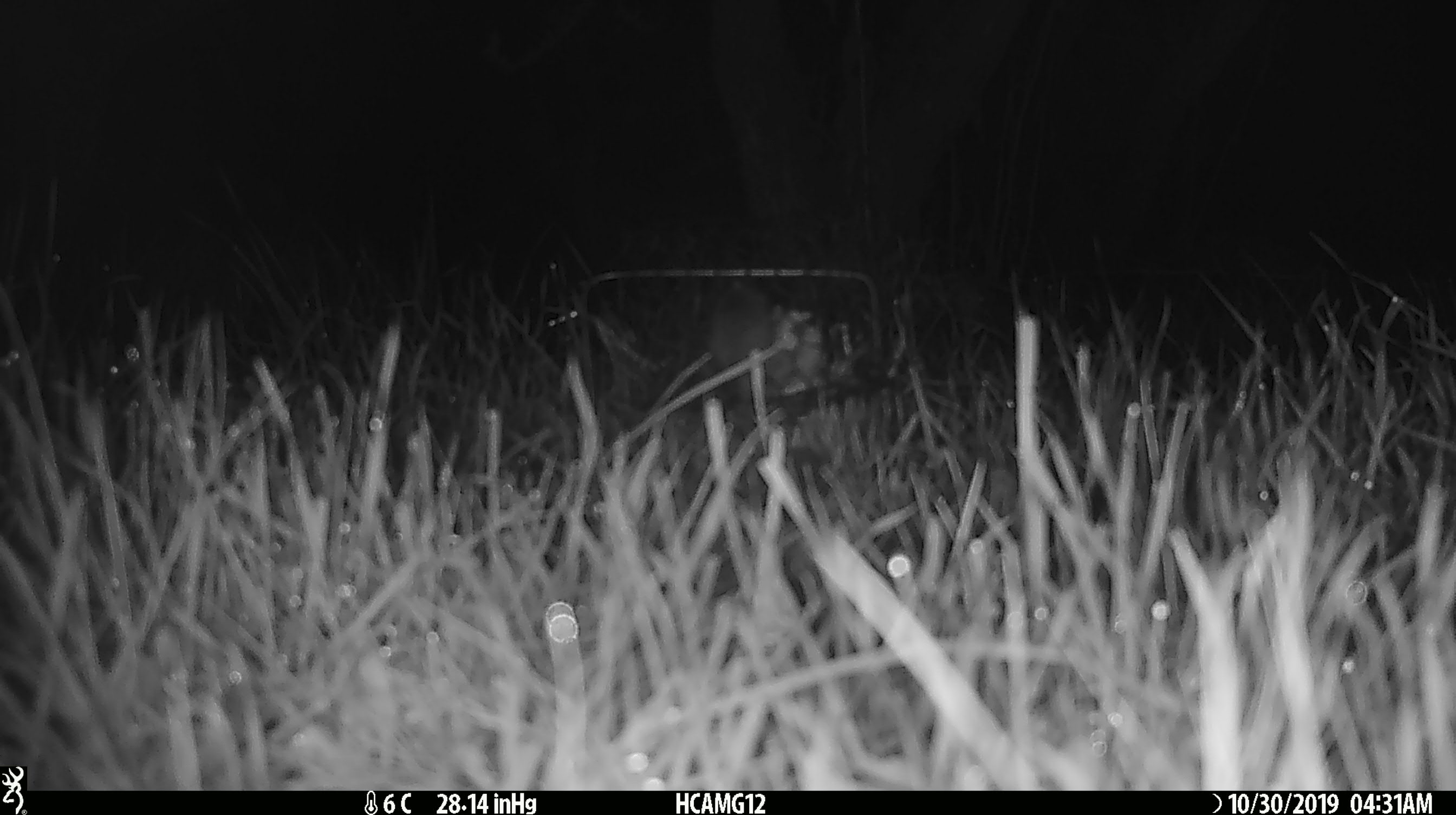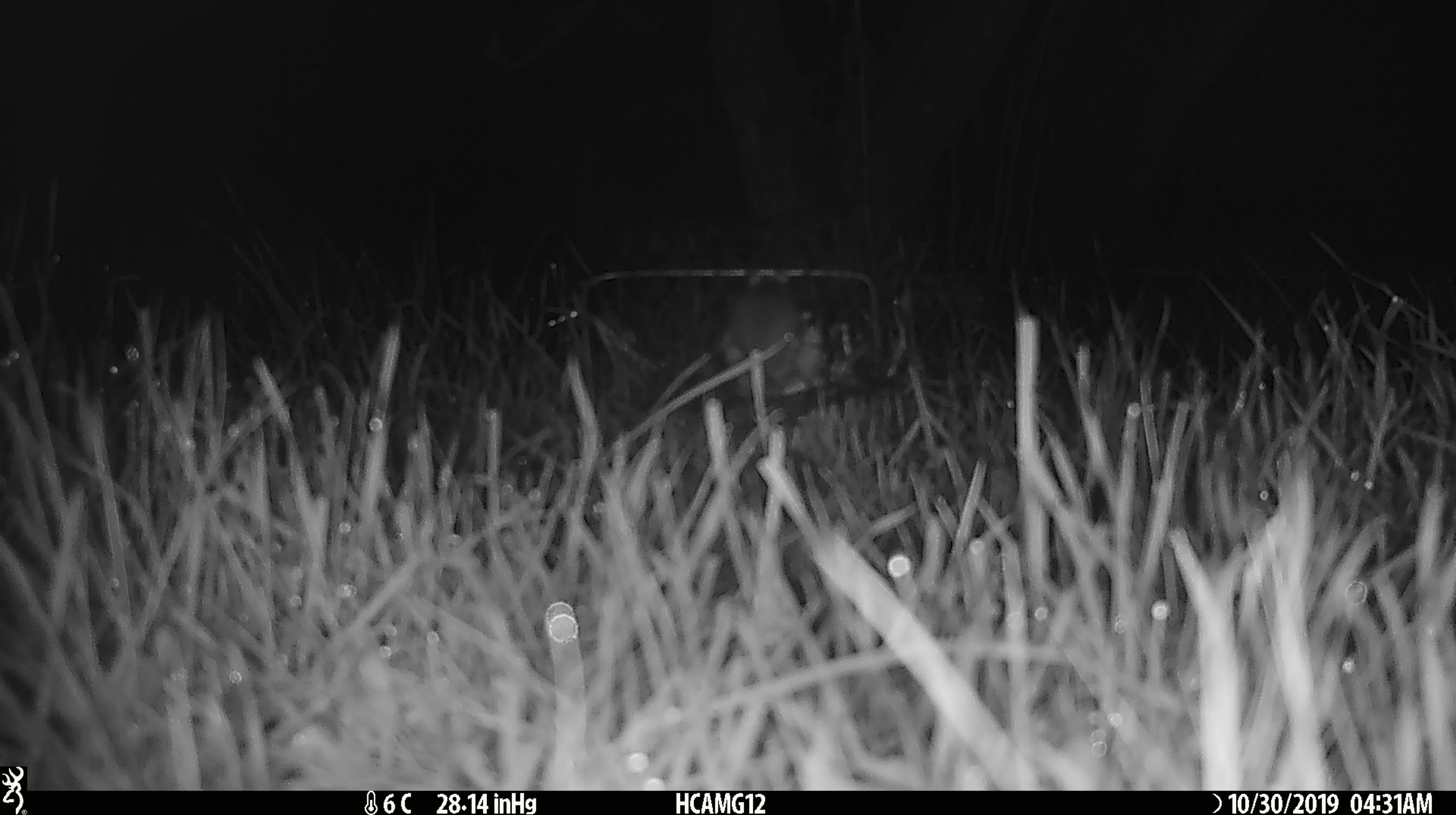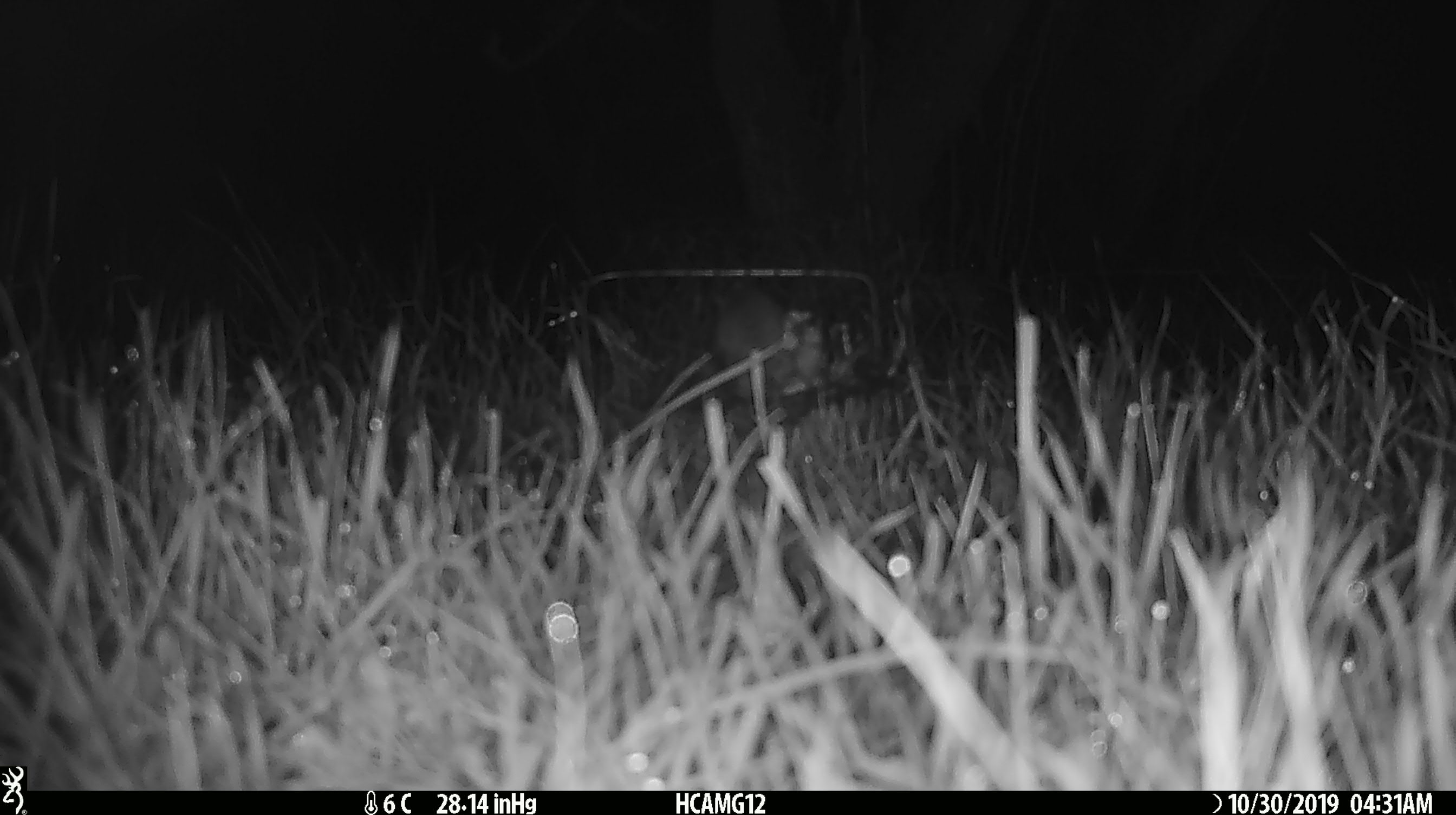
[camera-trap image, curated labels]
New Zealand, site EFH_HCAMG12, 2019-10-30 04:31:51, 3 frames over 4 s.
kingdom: Animalia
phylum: Chordata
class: Mammalia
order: Rodentia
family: Muridae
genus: Mus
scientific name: Mus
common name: mouse